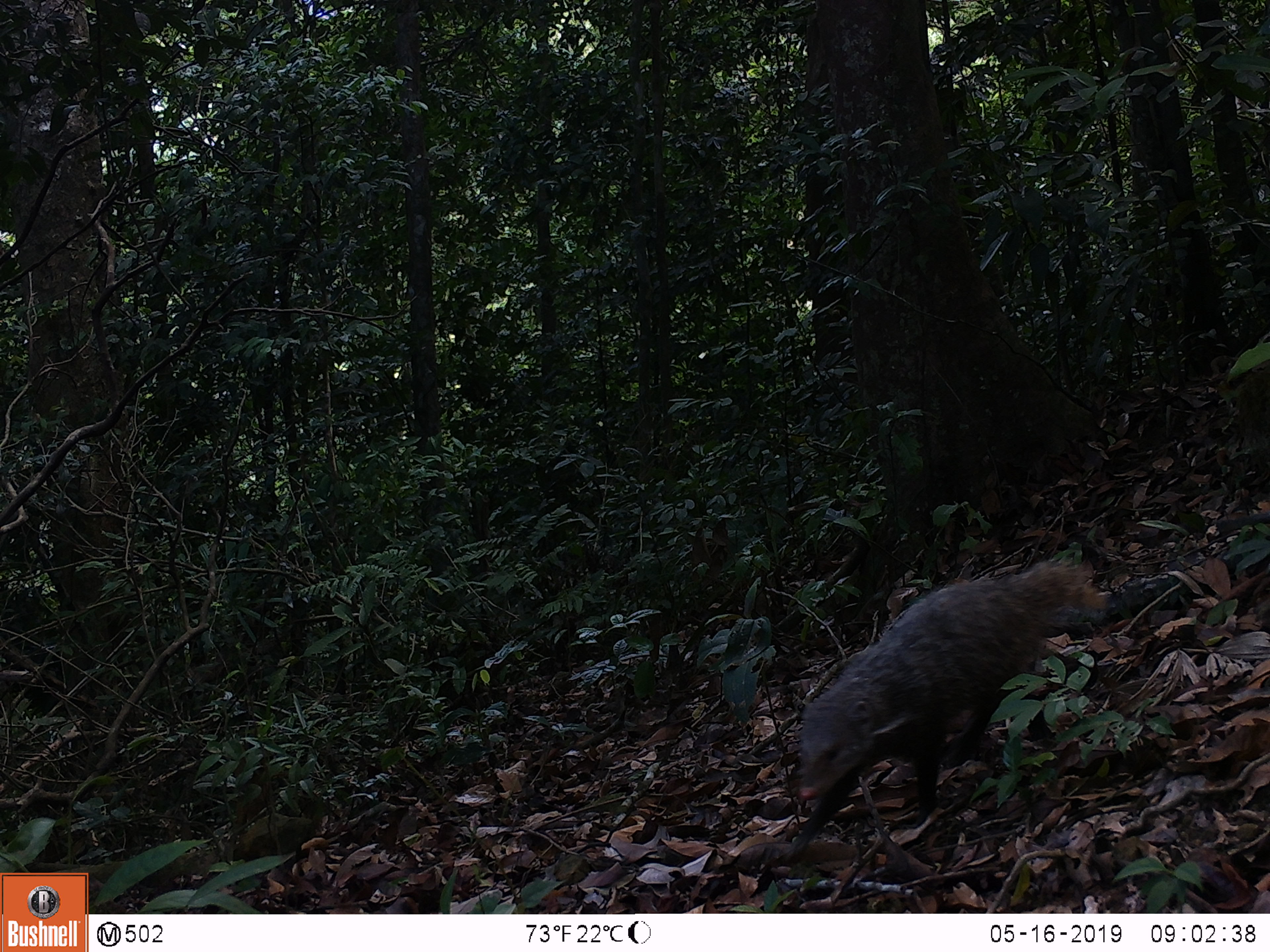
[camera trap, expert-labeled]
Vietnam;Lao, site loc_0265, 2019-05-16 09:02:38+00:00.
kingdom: Animalia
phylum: Chordata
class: Mammalia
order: Carnivora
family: Herpestidae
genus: Urva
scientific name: Urva urva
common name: crab-eating mongoose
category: crab eating mongoose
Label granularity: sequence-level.